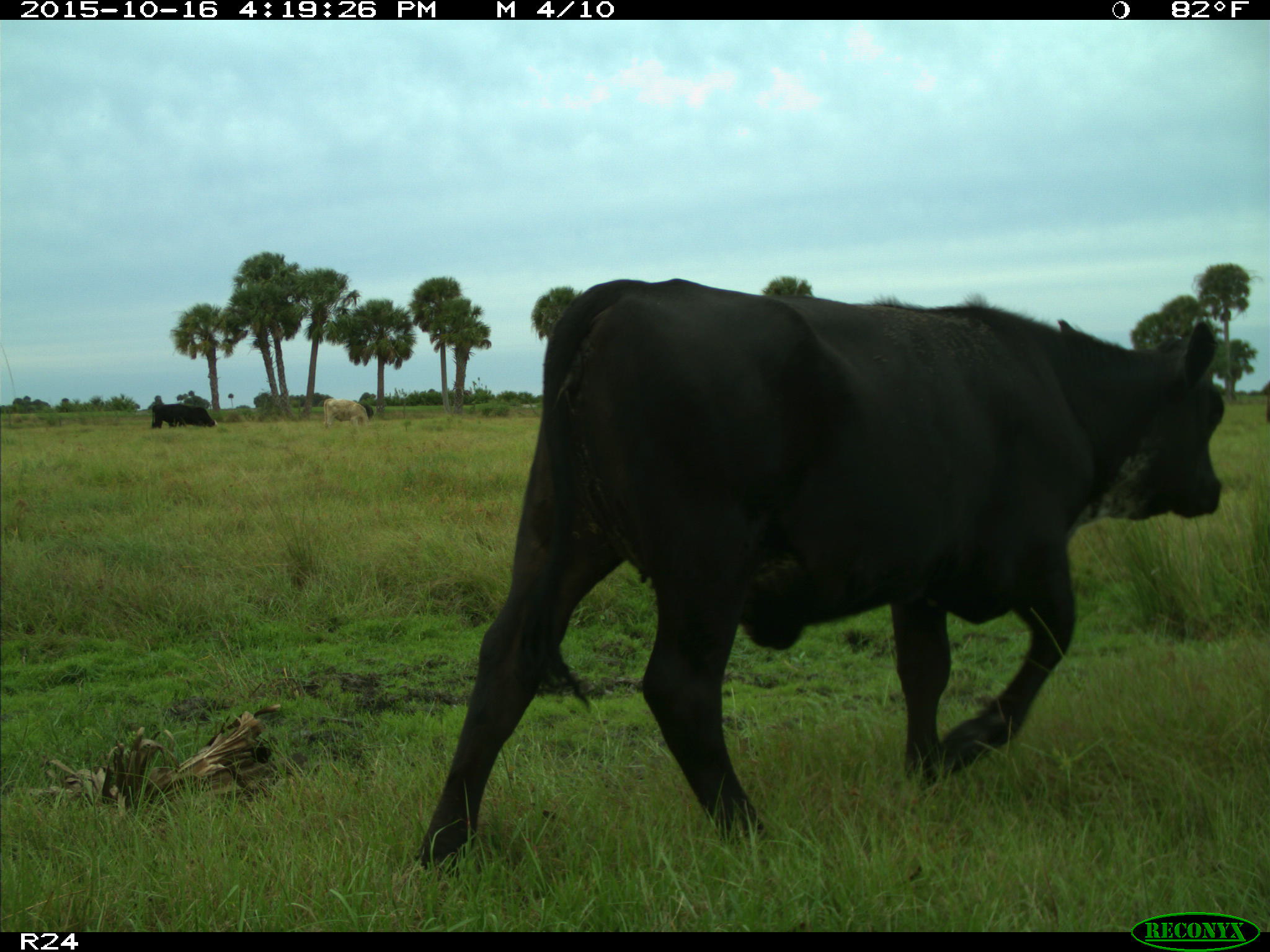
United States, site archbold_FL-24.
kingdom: Animalia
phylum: Chordata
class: Mammalia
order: Artiodactyla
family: Bovidae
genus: Bos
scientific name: Bos taurus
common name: domestic cow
Bos taurus (domestic cow).